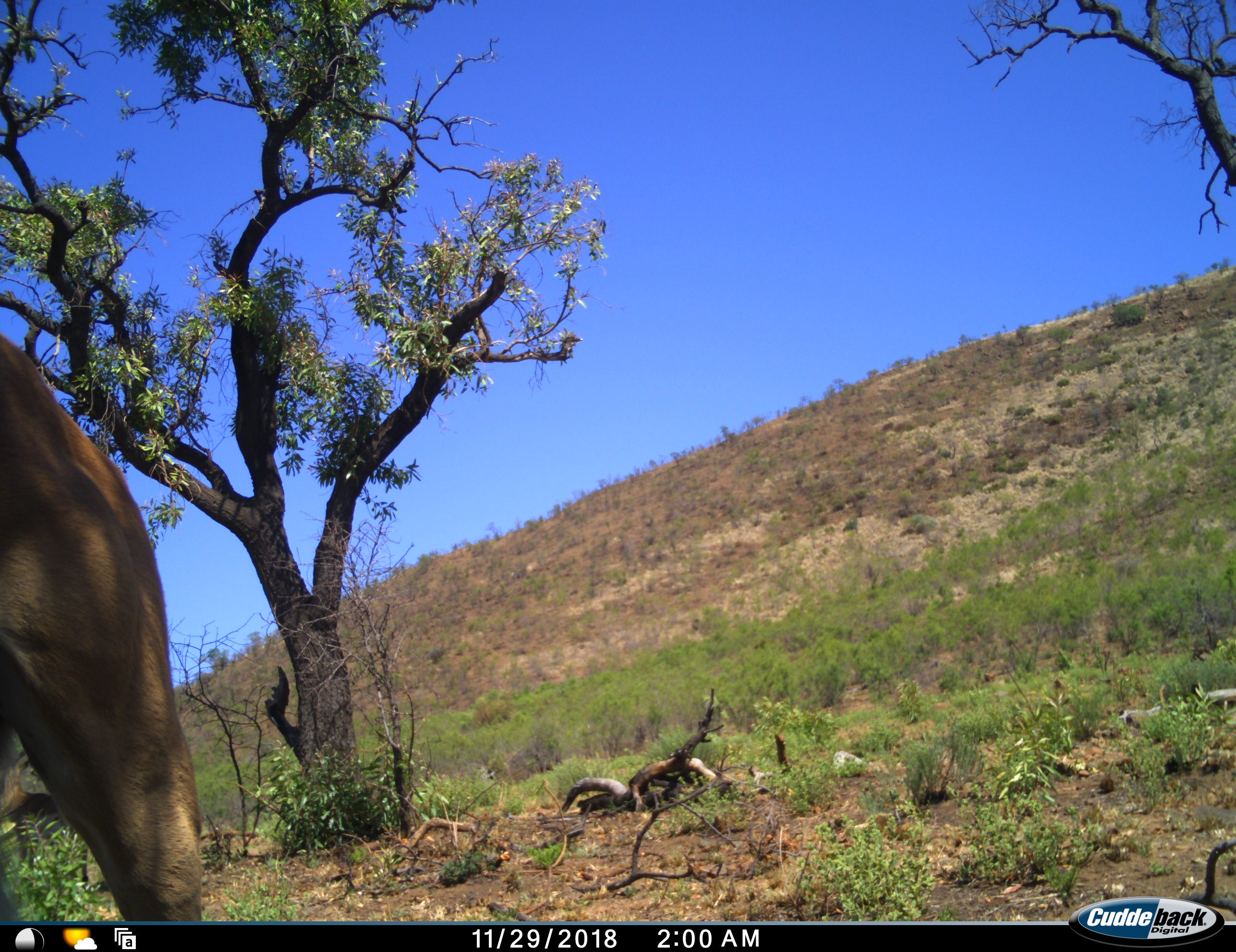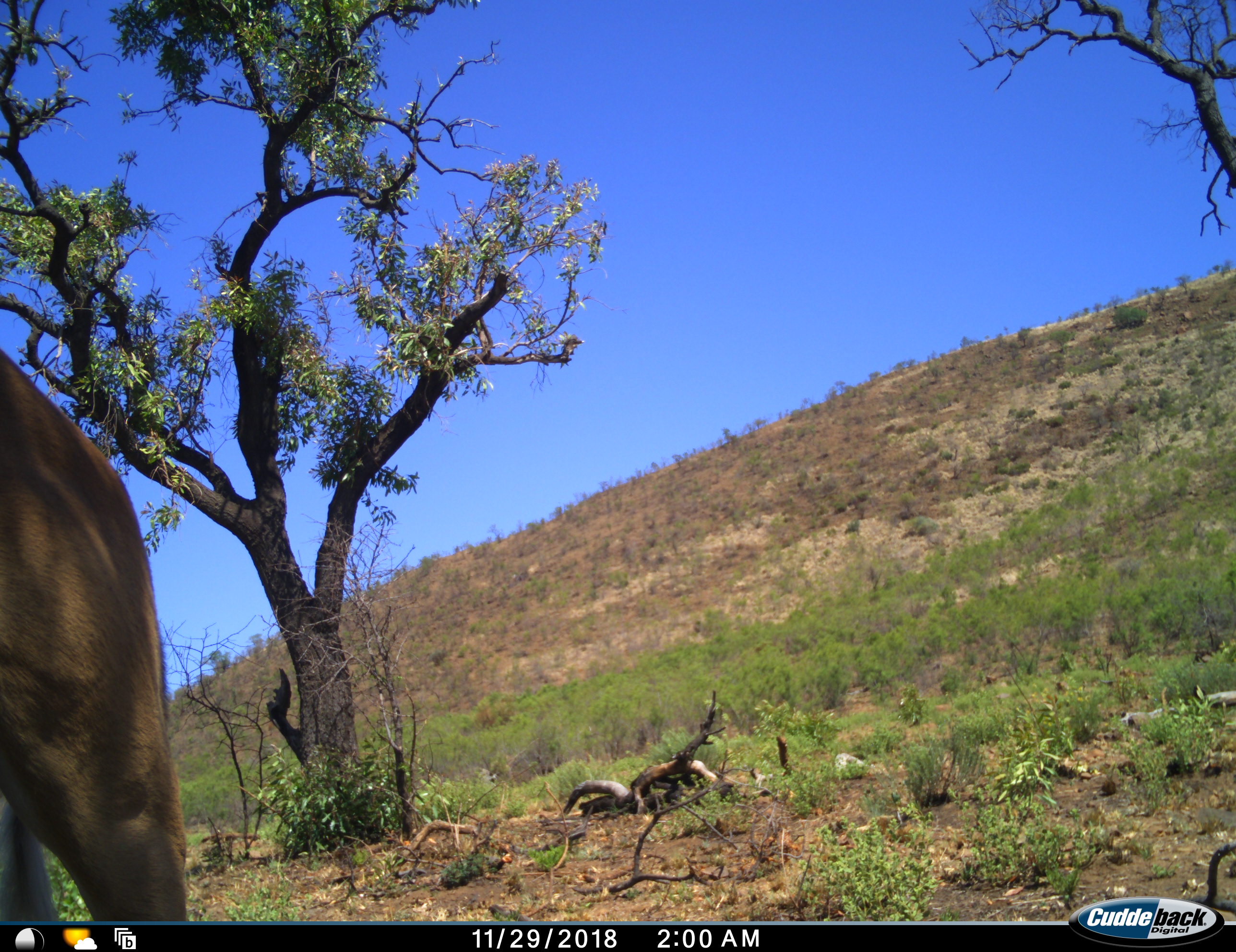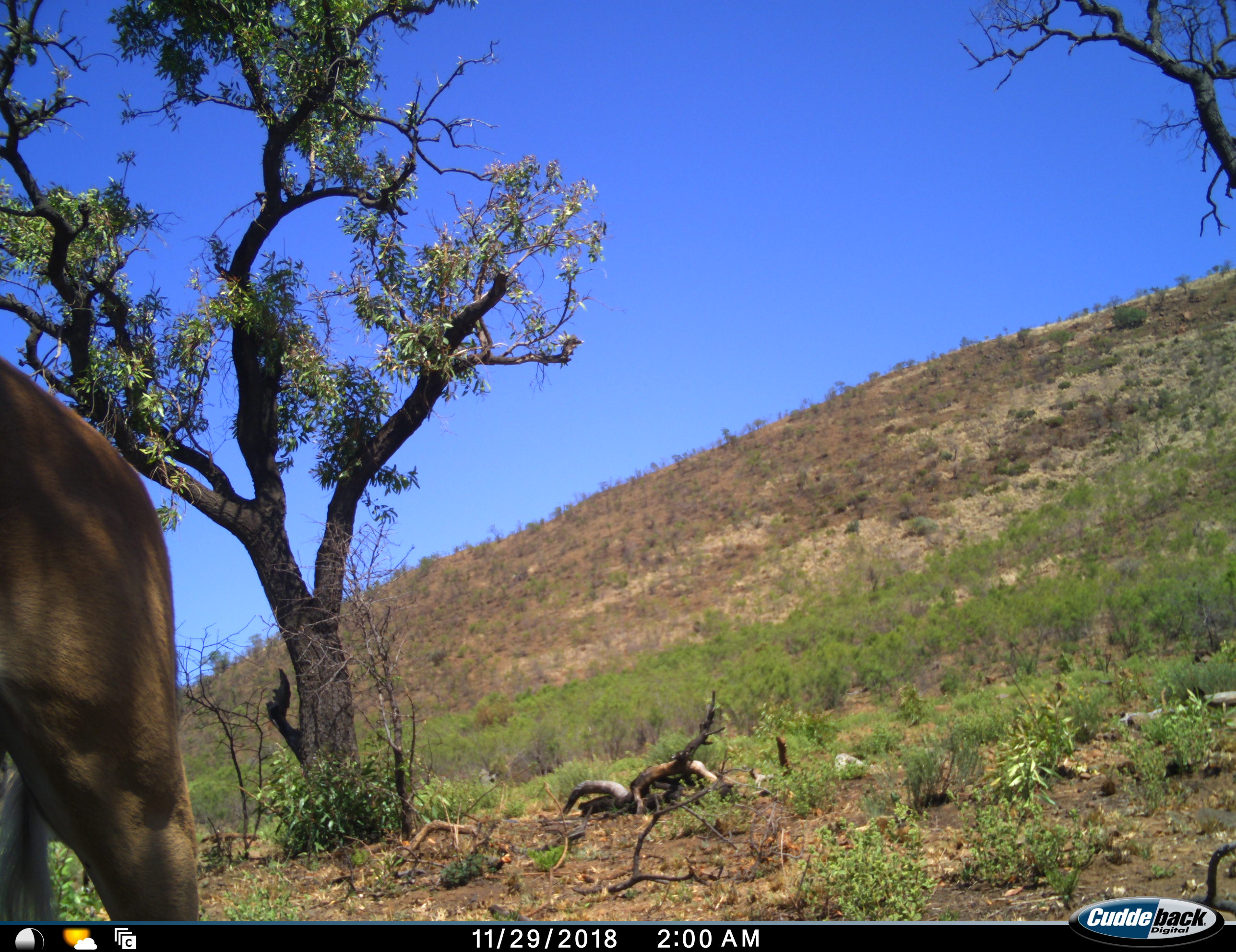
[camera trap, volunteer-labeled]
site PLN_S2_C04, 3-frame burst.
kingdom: Animalia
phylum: Chordata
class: Mammalia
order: Artiodactyla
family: Bovidae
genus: Aepyceros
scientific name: Aepyceros melampus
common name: impala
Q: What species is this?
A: Impala (Aepyceros melampus).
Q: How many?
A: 1.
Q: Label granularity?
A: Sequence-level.